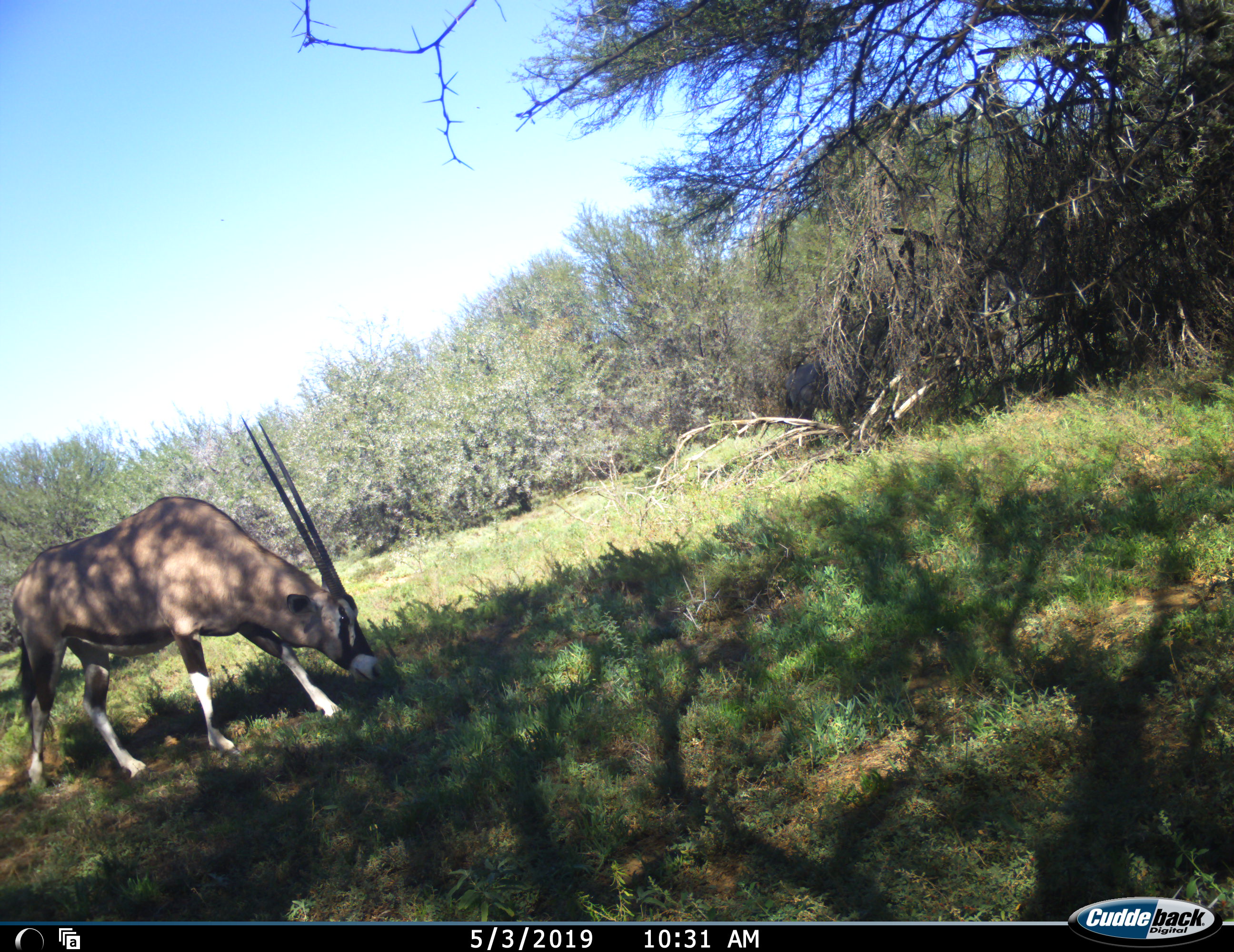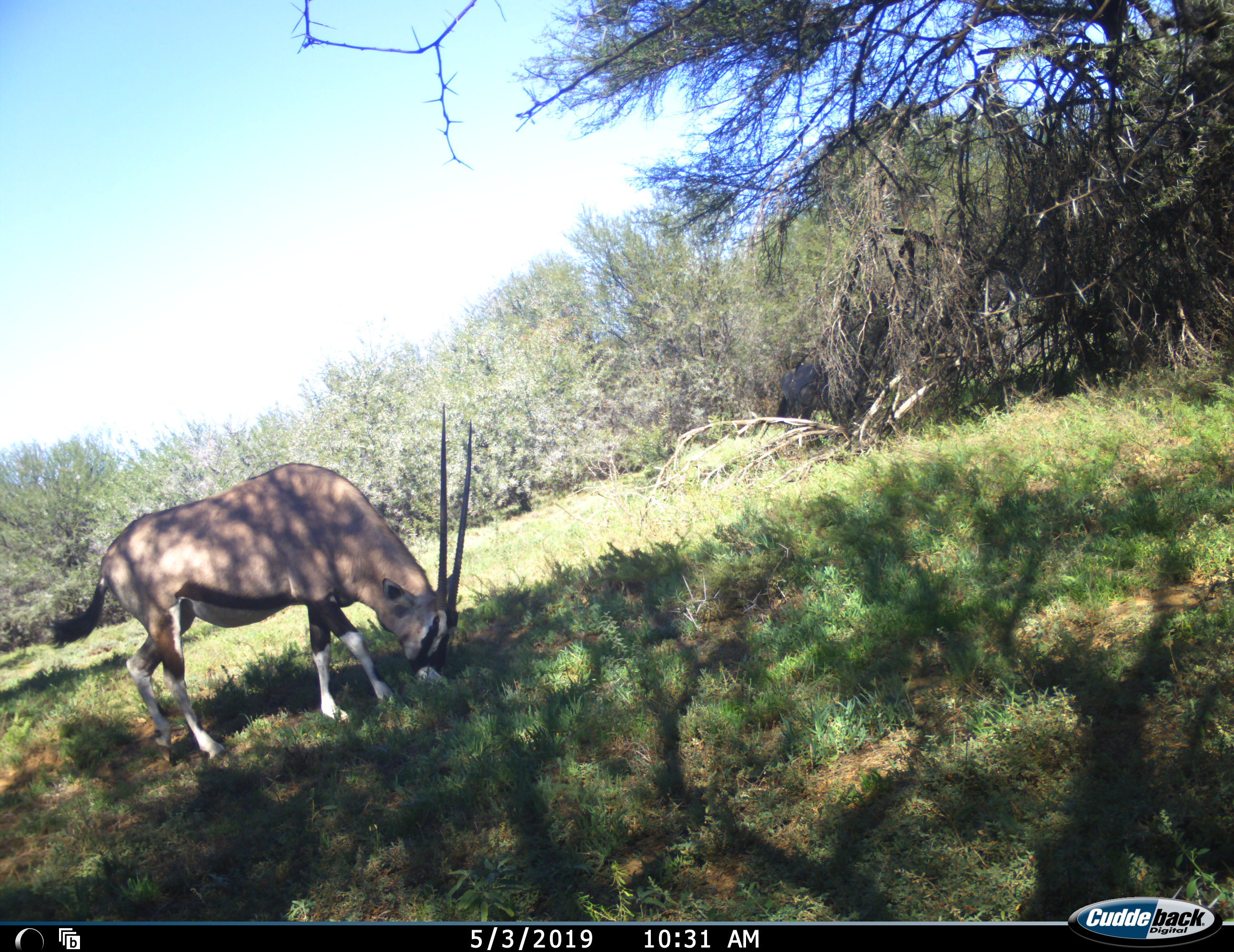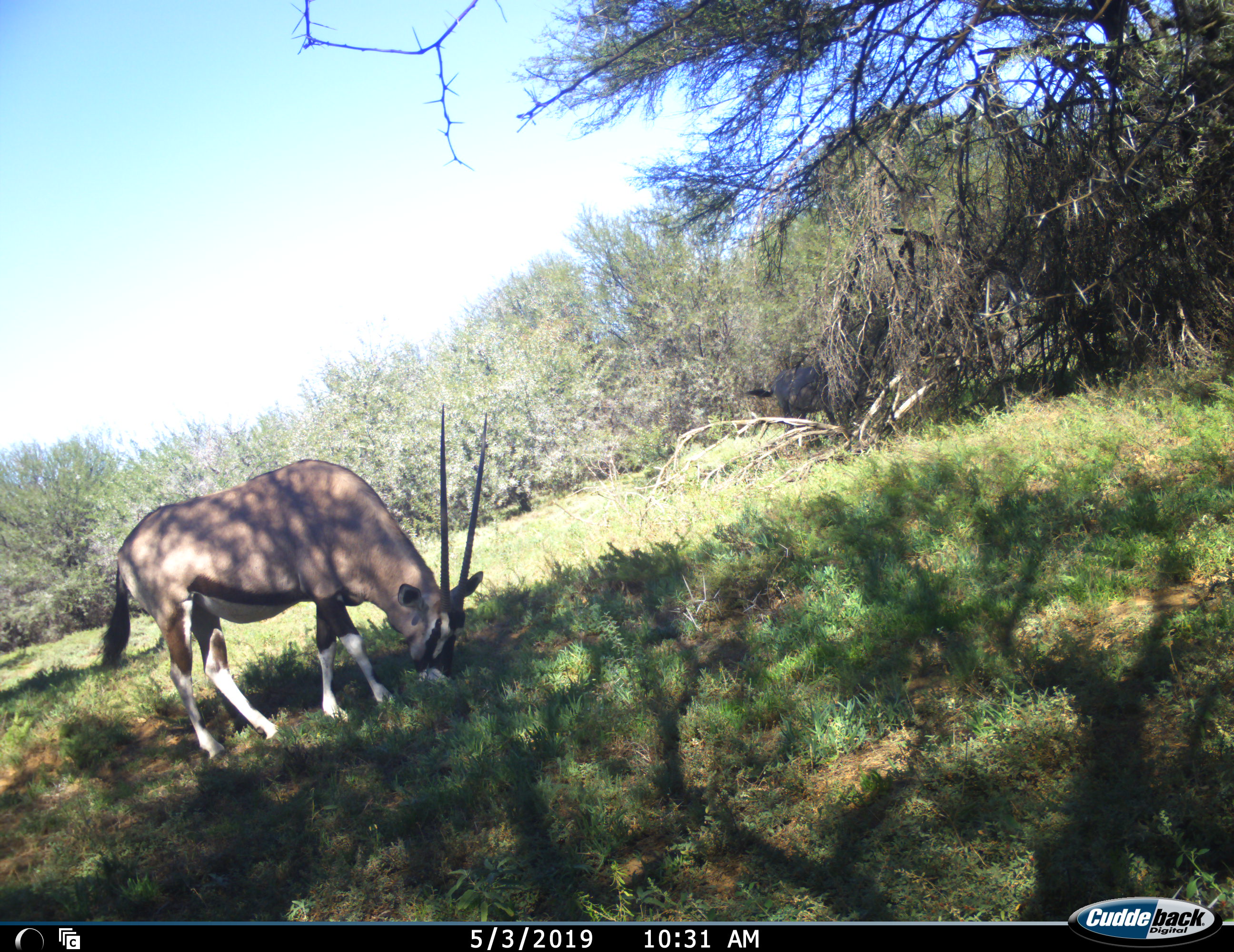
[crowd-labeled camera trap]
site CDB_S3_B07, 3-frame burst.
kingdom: Animalia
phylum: Chordata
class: Mammalia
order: Artiodactyla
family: Bovidae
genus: Oryx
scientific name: Oryx gazella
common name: gemsbok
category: oryx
Oryx (gemsbok) (Oryx gazella), count 1. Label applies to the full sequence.